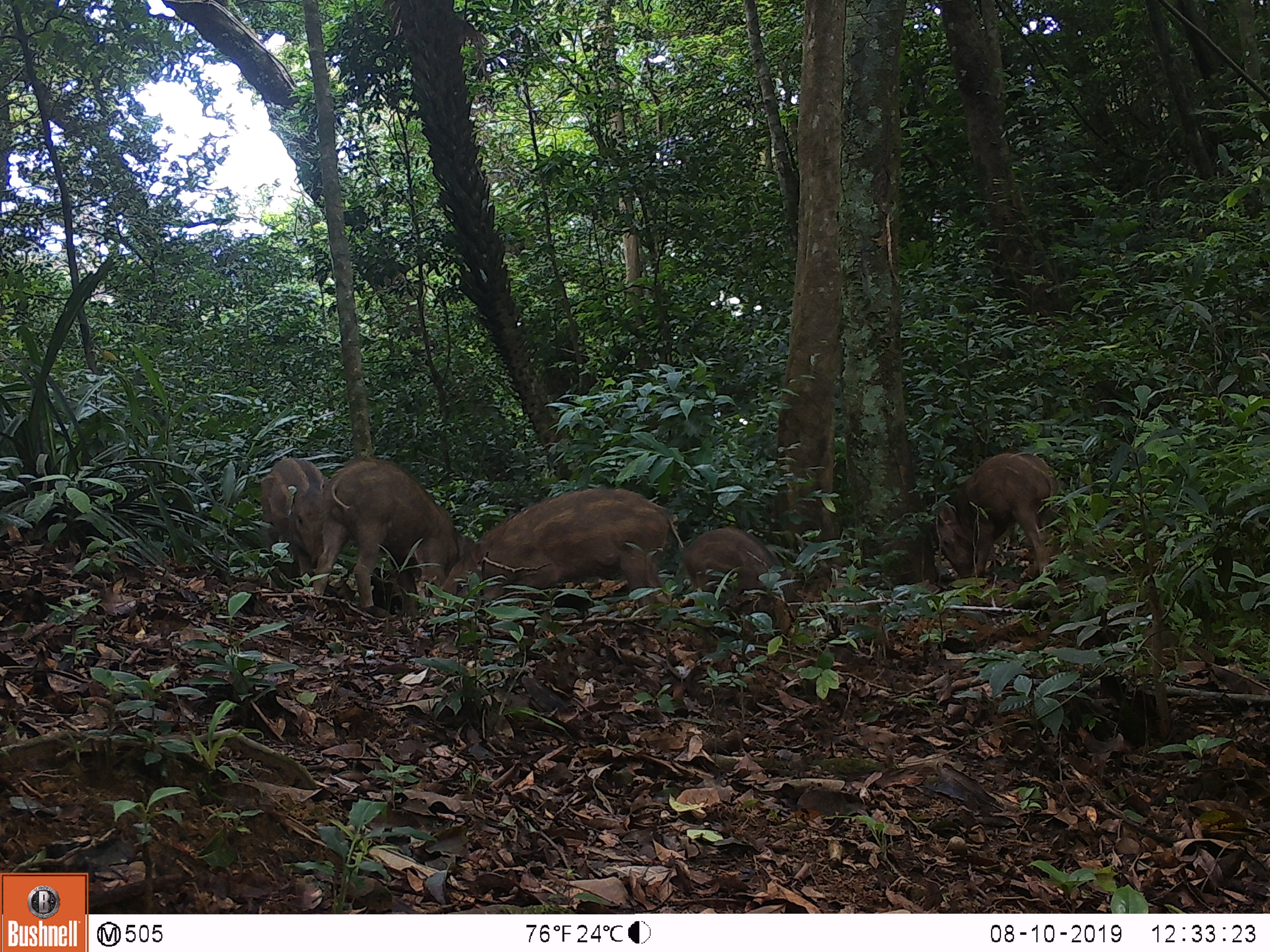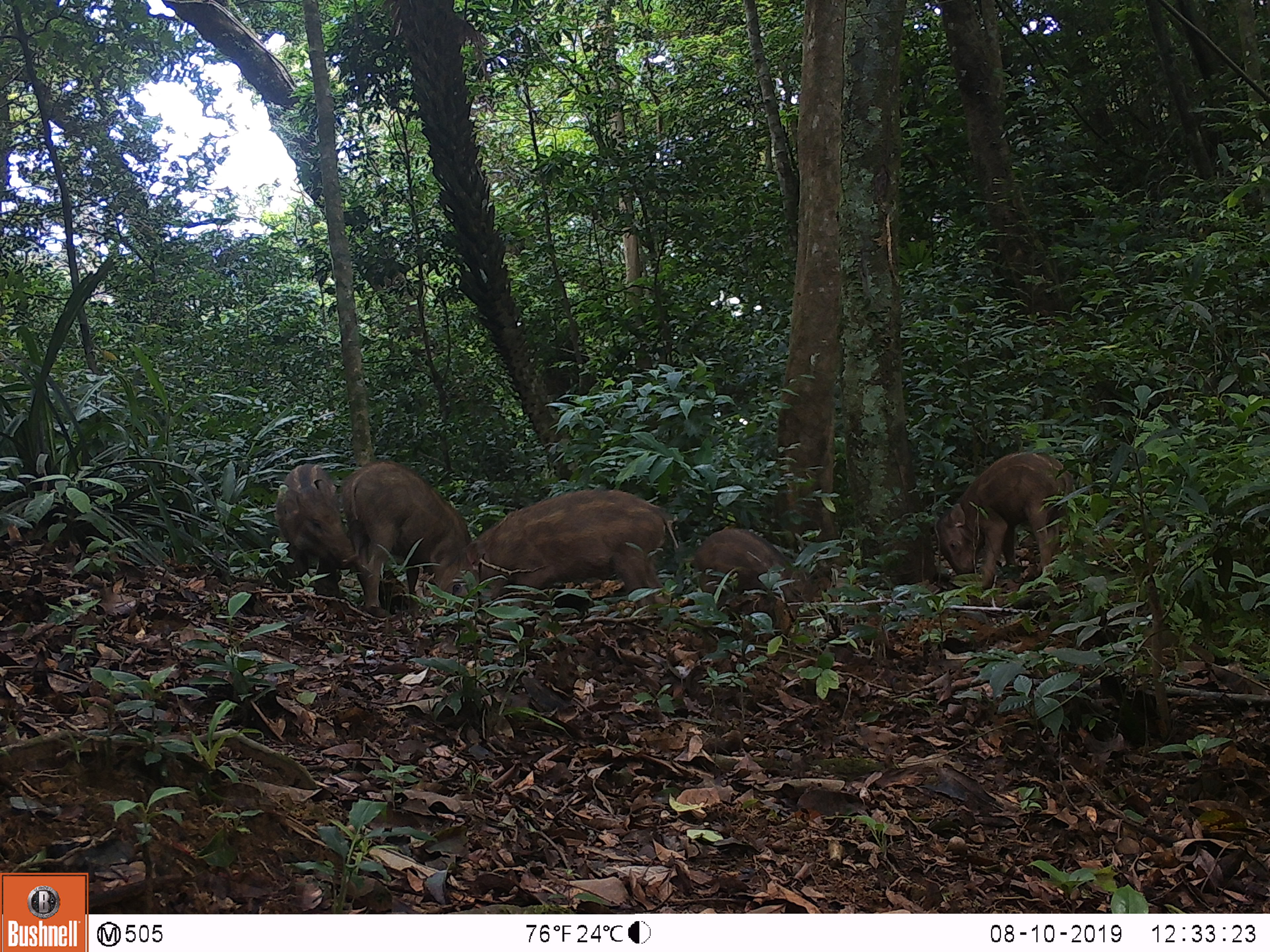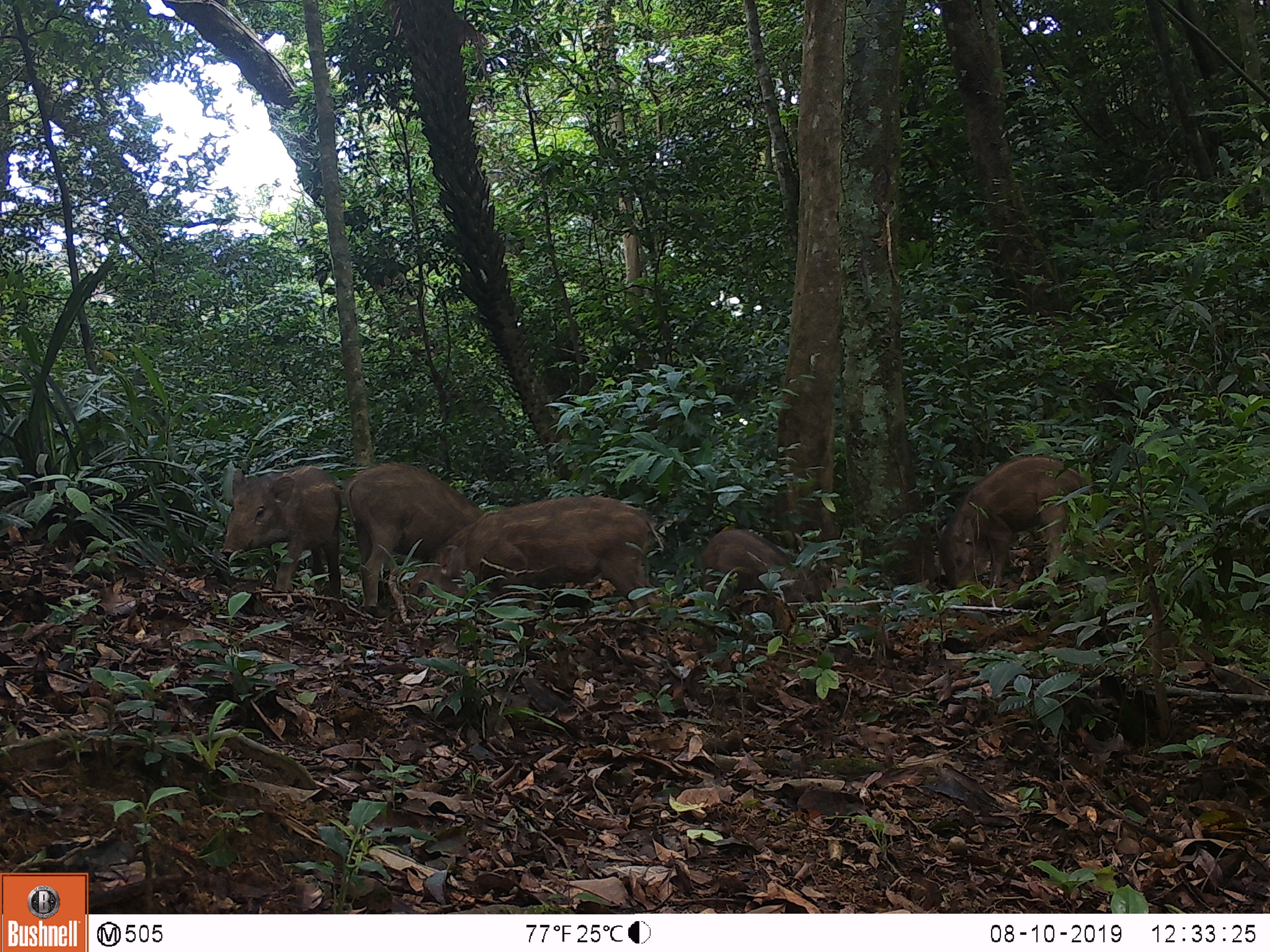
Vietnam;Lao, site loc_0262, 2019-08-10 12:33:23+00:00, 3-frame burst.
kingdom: Animalia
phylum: Chordata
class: Mammalia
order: Artiodactyla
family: Suidae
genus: Sus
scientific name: Sus scrofa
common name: eurasian wild pig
Eurasian wild pig (Sus scrofa). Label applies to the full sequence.